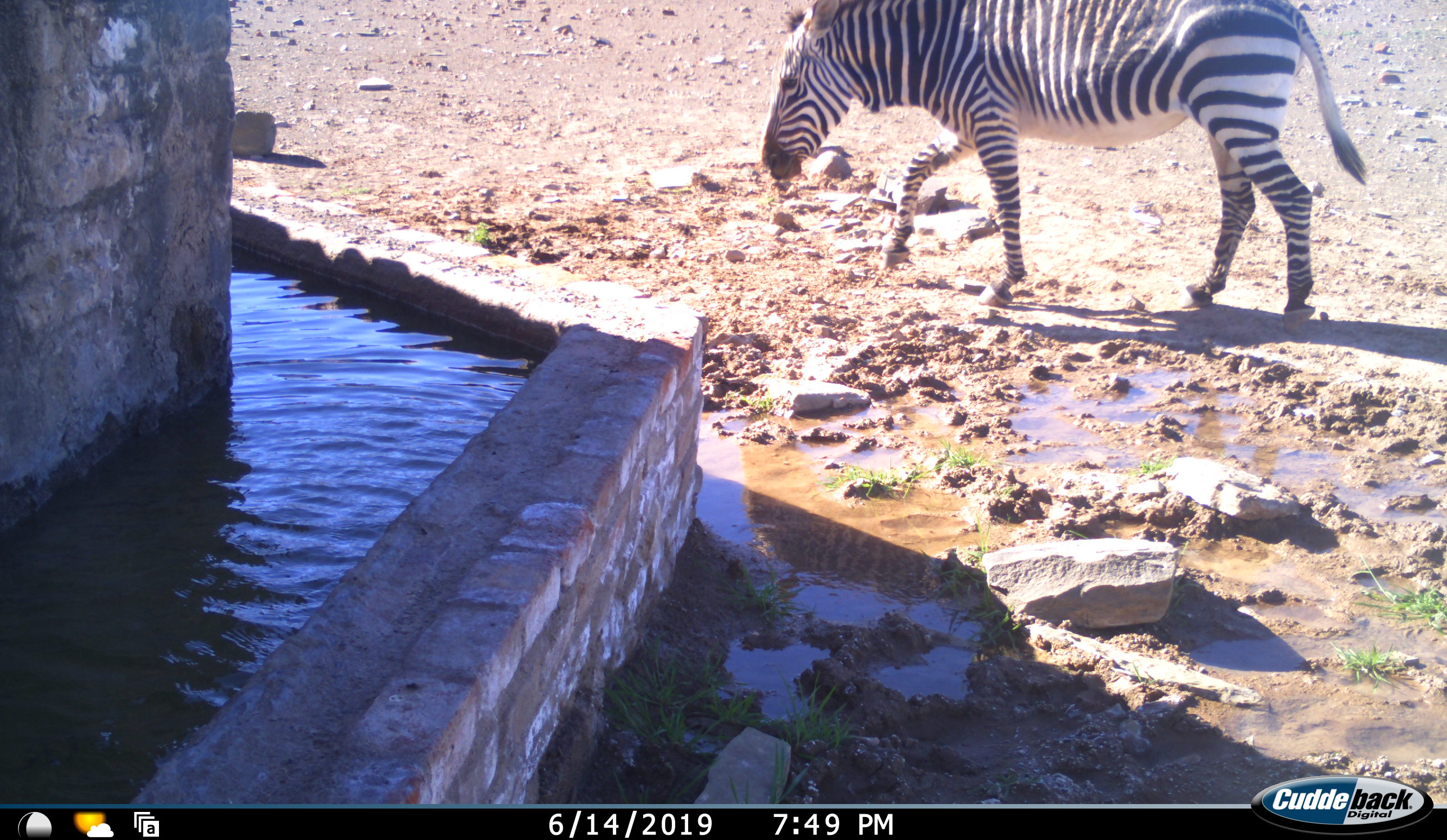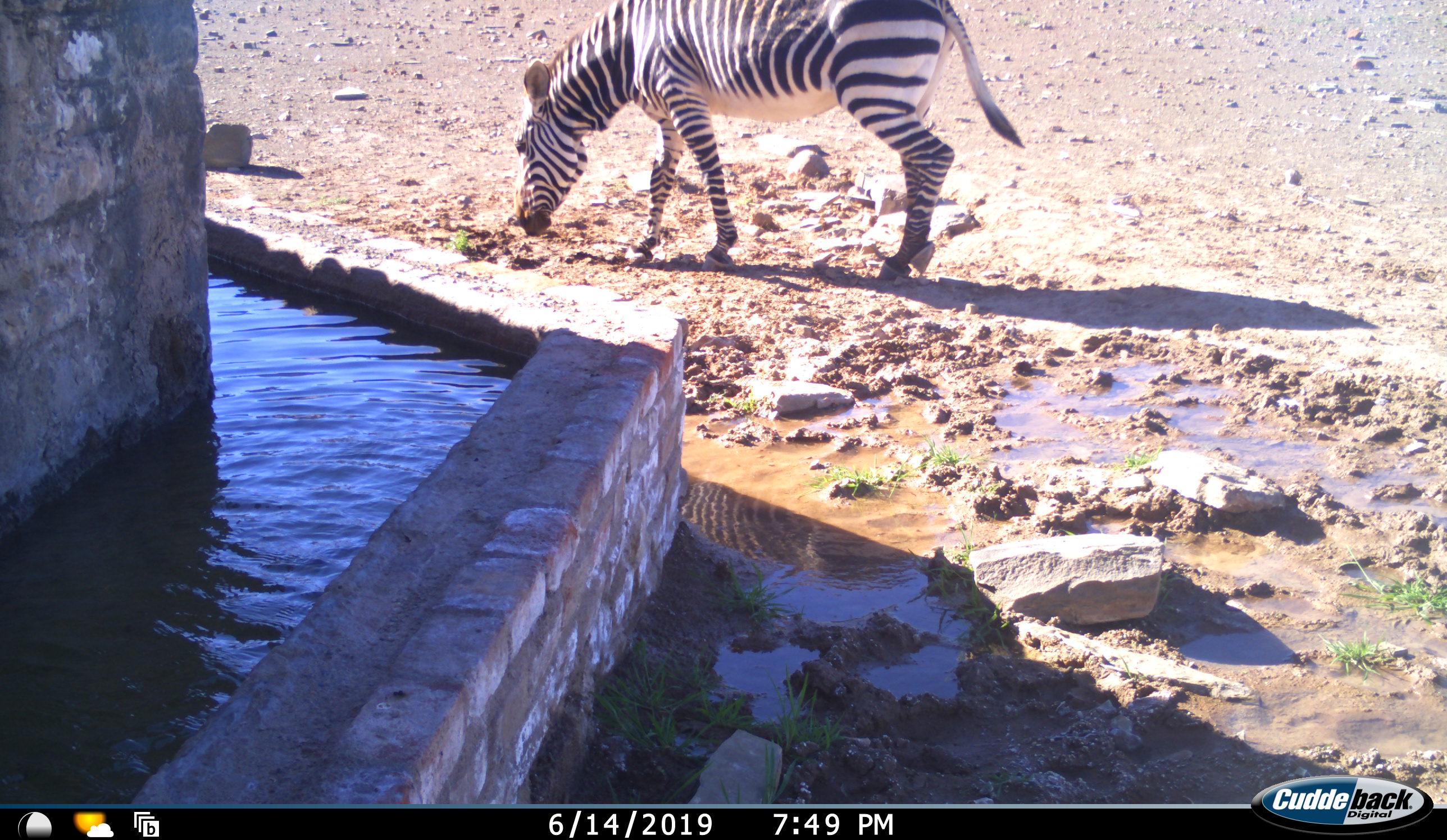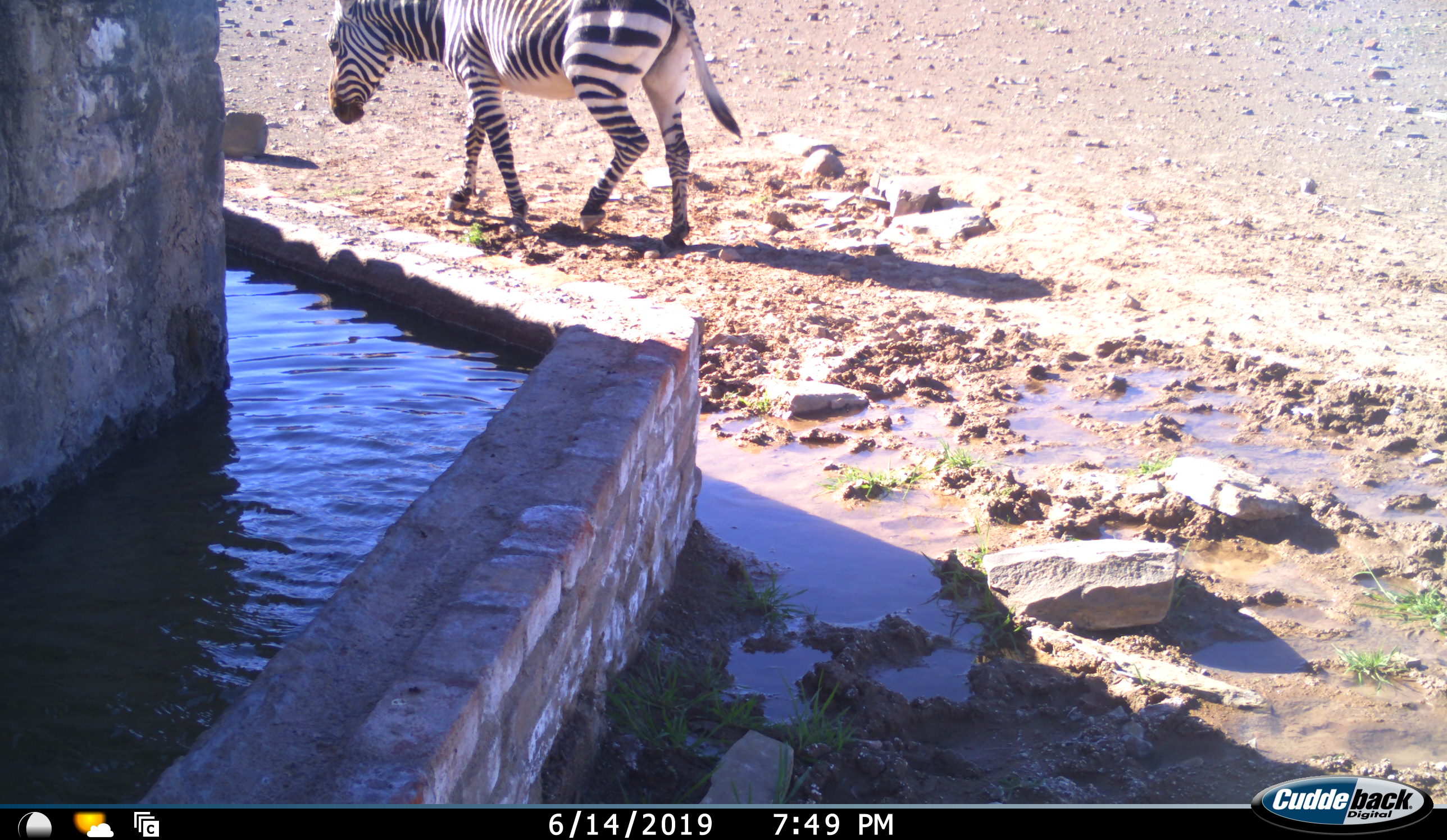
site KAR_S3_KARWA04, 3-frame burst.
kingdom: Animalia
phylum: Chordata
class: Mammalia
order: Perissodactyla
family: Equidae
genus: Equus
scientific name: Equus zebra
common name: mountain zebra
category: zebramountain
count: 1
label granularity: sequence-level